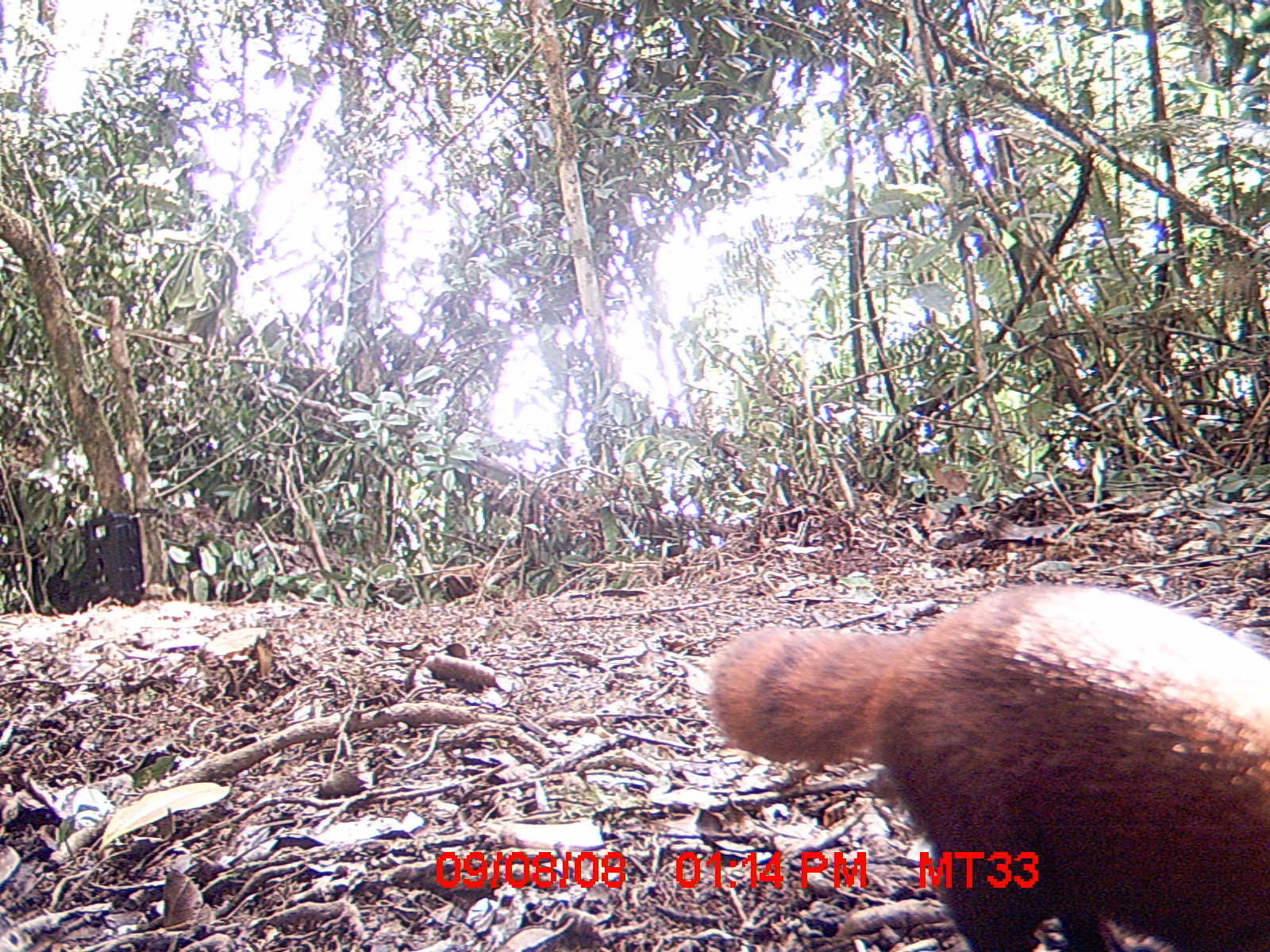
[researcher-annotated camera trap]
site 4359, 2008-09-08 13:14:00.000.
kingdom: Animalia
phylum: Chordata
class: Aves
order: Coraciiformes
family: Brachypteraciidae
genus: Brachypteracias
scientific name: Brachypteracias squamiger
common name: scaly ground-roller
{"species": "Brachypteracias squamiger (scaly ground-roller)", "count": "1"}